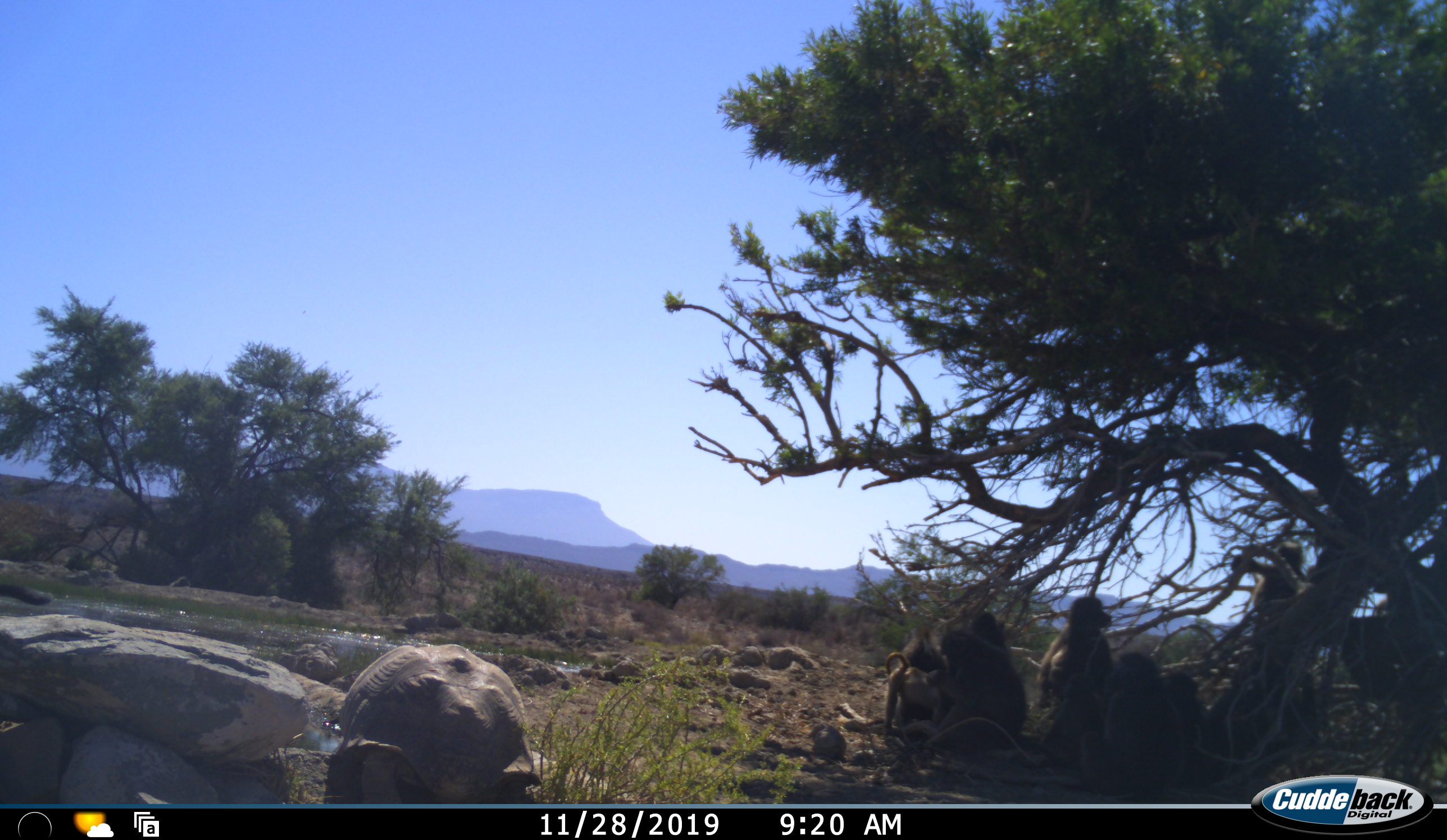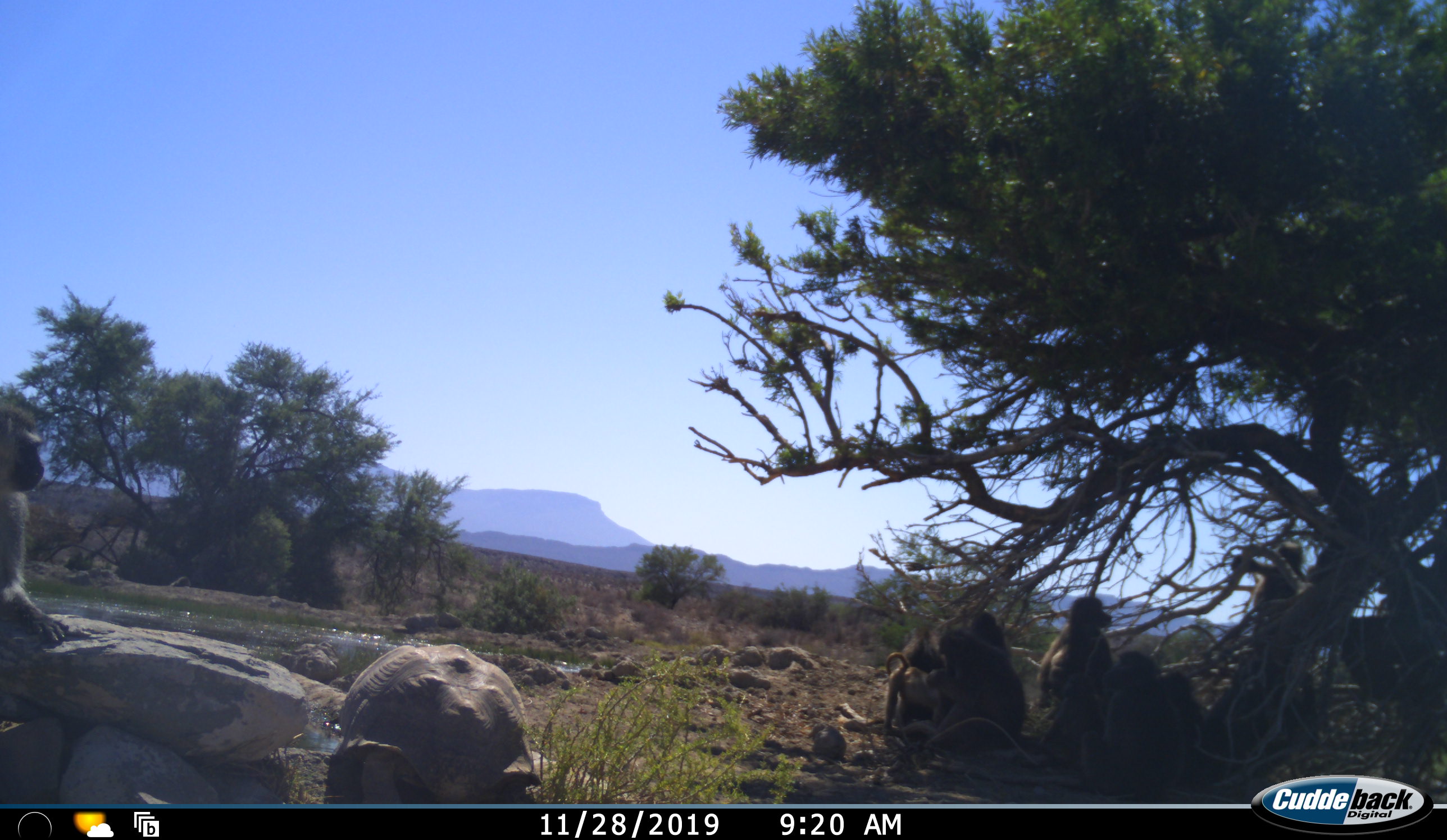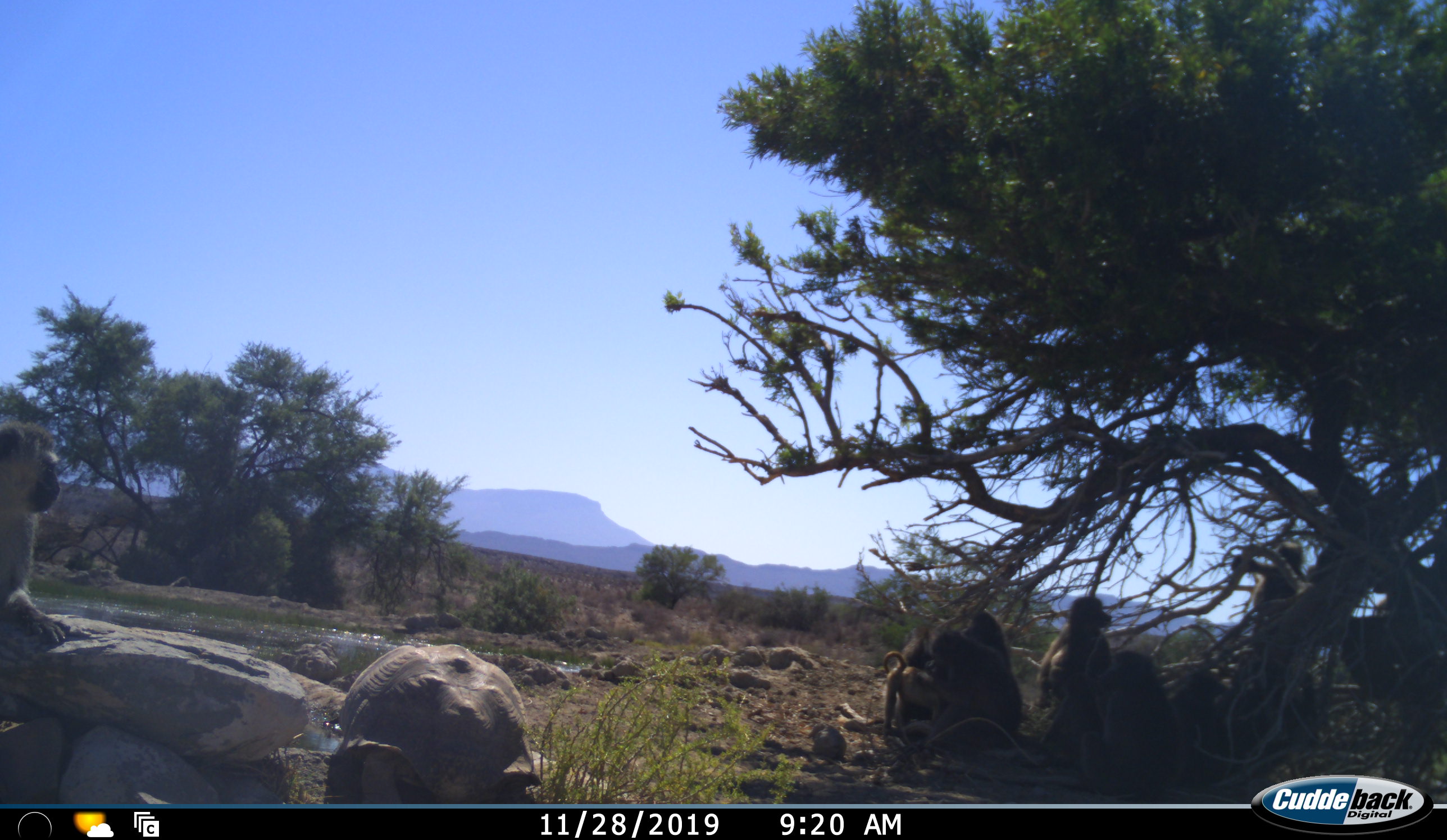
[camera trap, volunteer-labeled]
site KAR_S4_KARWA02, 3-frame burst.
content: unidentified animal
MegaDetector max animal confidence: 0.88